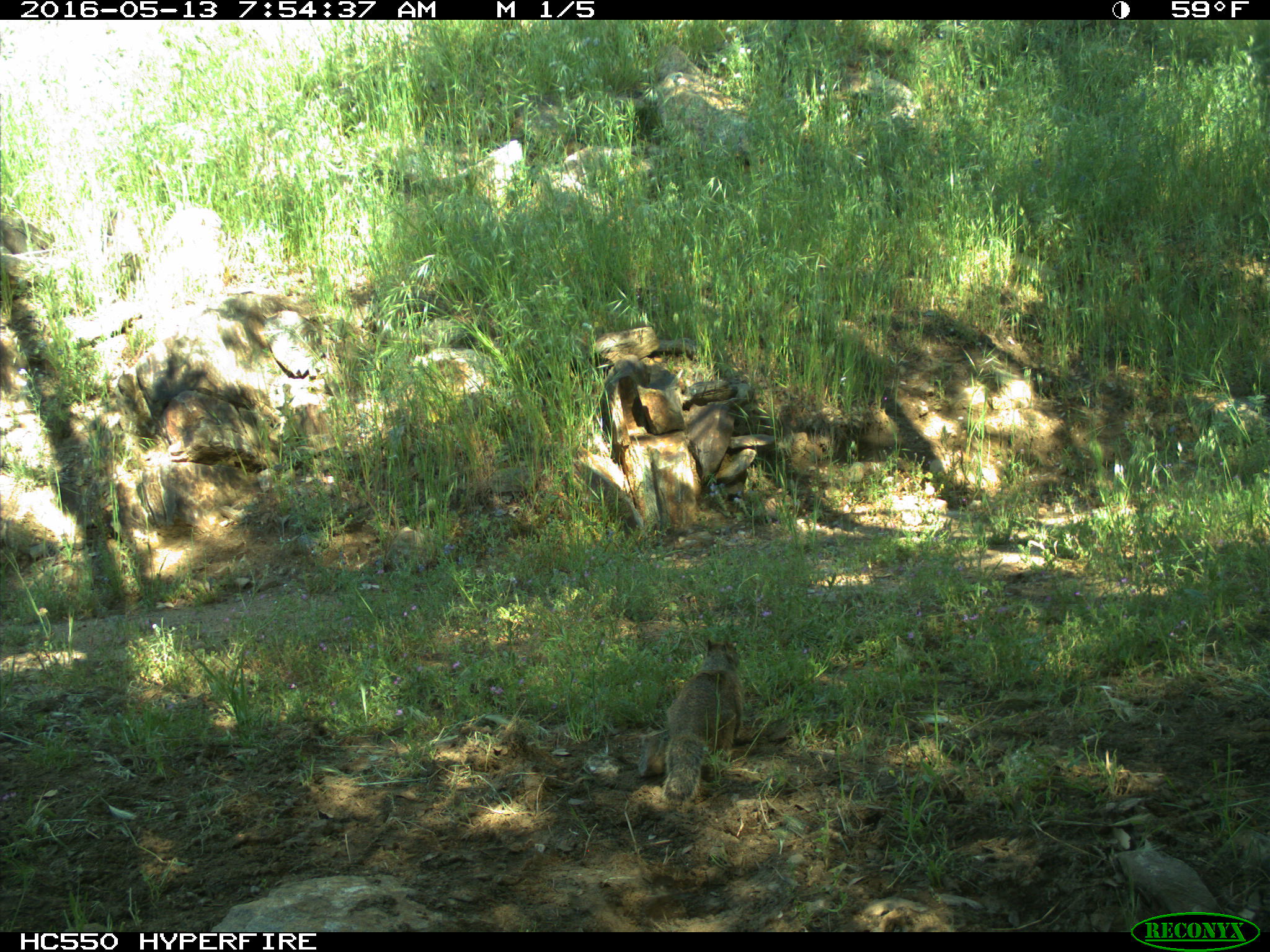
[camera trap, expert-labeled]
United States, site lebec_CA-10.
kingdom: Animalia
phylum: Chordata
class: Mammalia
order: Rodentia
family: Sciuridae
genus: Otospermophilus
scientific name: Otospermophilus beecheyi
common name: california ground squirrel